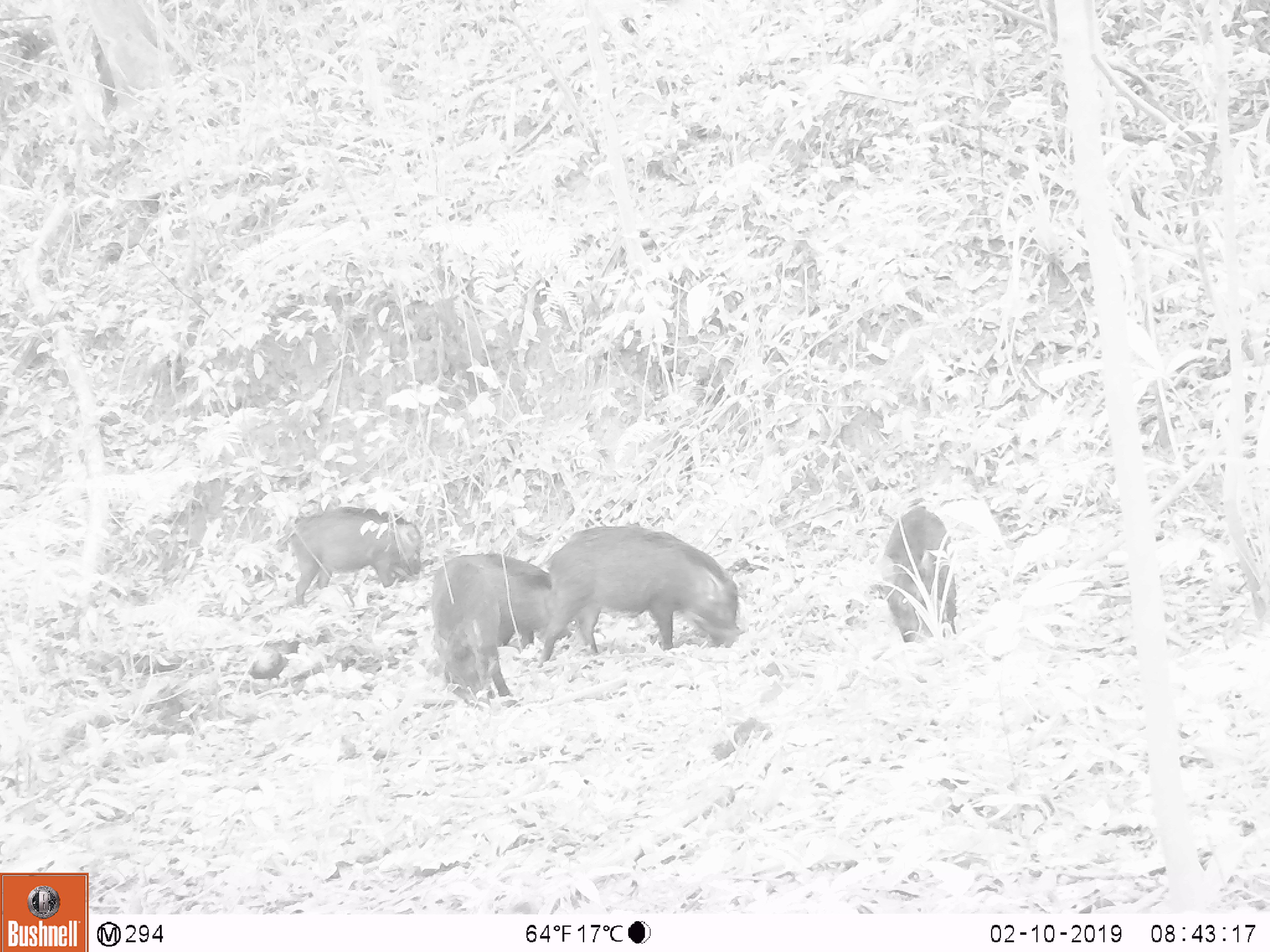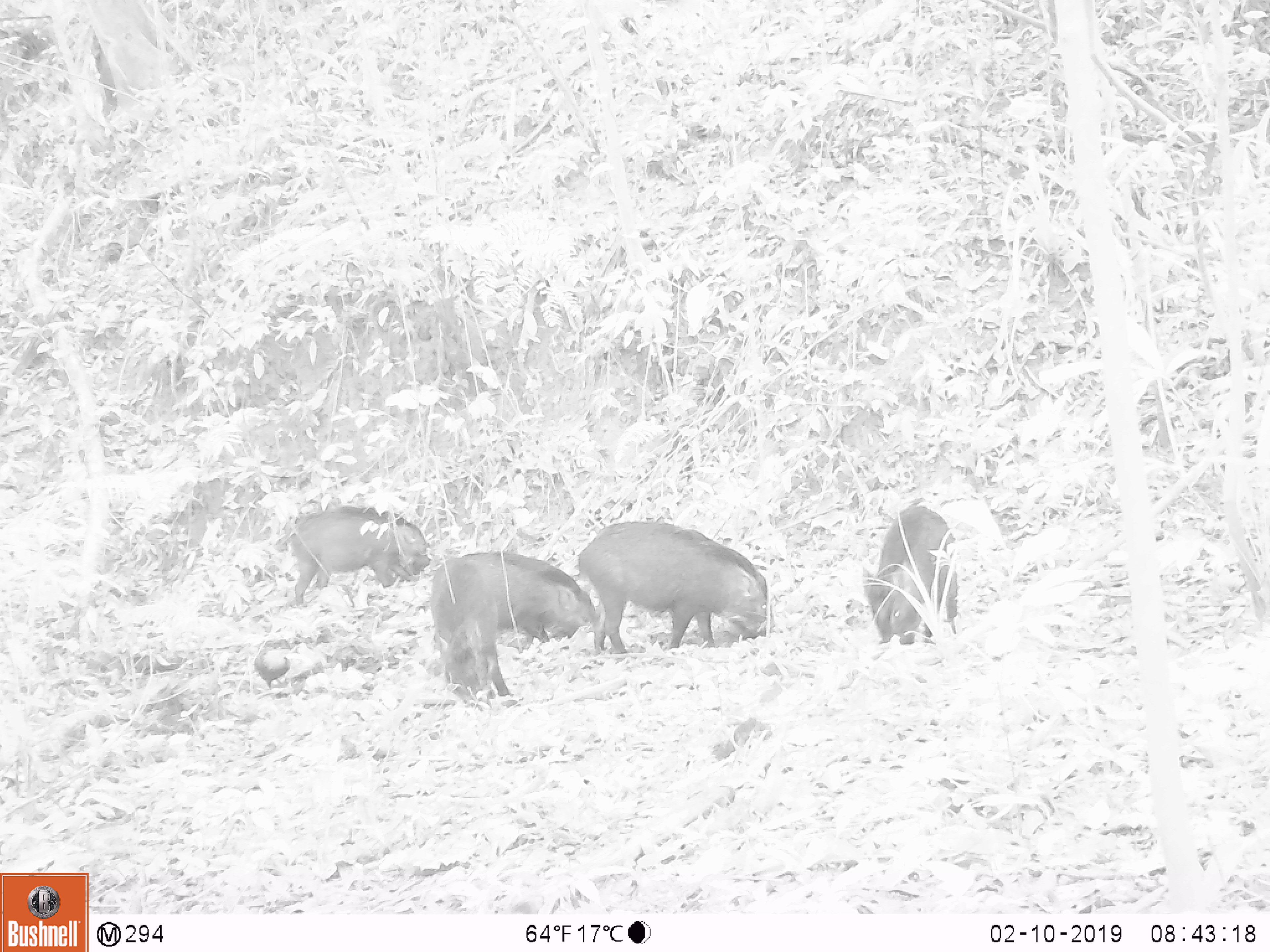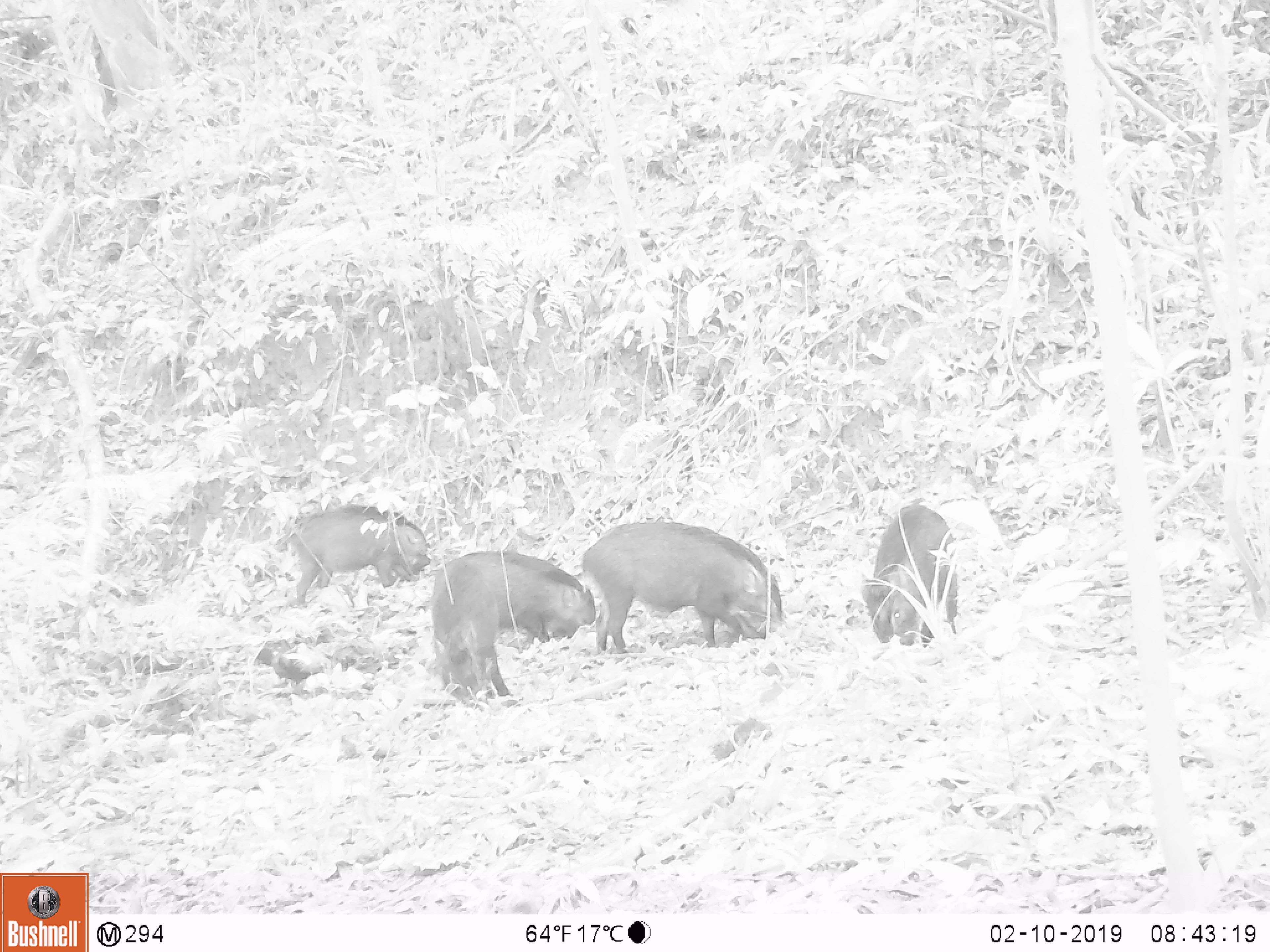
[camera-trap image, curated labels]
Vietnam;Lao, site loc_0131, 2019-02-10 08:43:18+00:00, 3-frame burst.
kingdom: Animalia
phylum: Chordata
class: Mammalia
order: Artiodactyla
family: Suidae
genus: Sus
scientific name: Sus scrofa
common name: eurasian wild pig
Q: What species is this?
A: Eurasian wild pig (Sus scrofa).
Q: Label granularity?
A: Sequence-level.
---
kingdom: Animalia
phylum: Chordata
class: Aves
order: Galliformes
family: Phasianidae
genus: Gallus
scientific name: Gallus gallus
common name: red junglefowl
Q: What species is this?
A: Red junglefowl (Gallus gallus).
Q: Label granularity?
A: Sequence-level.